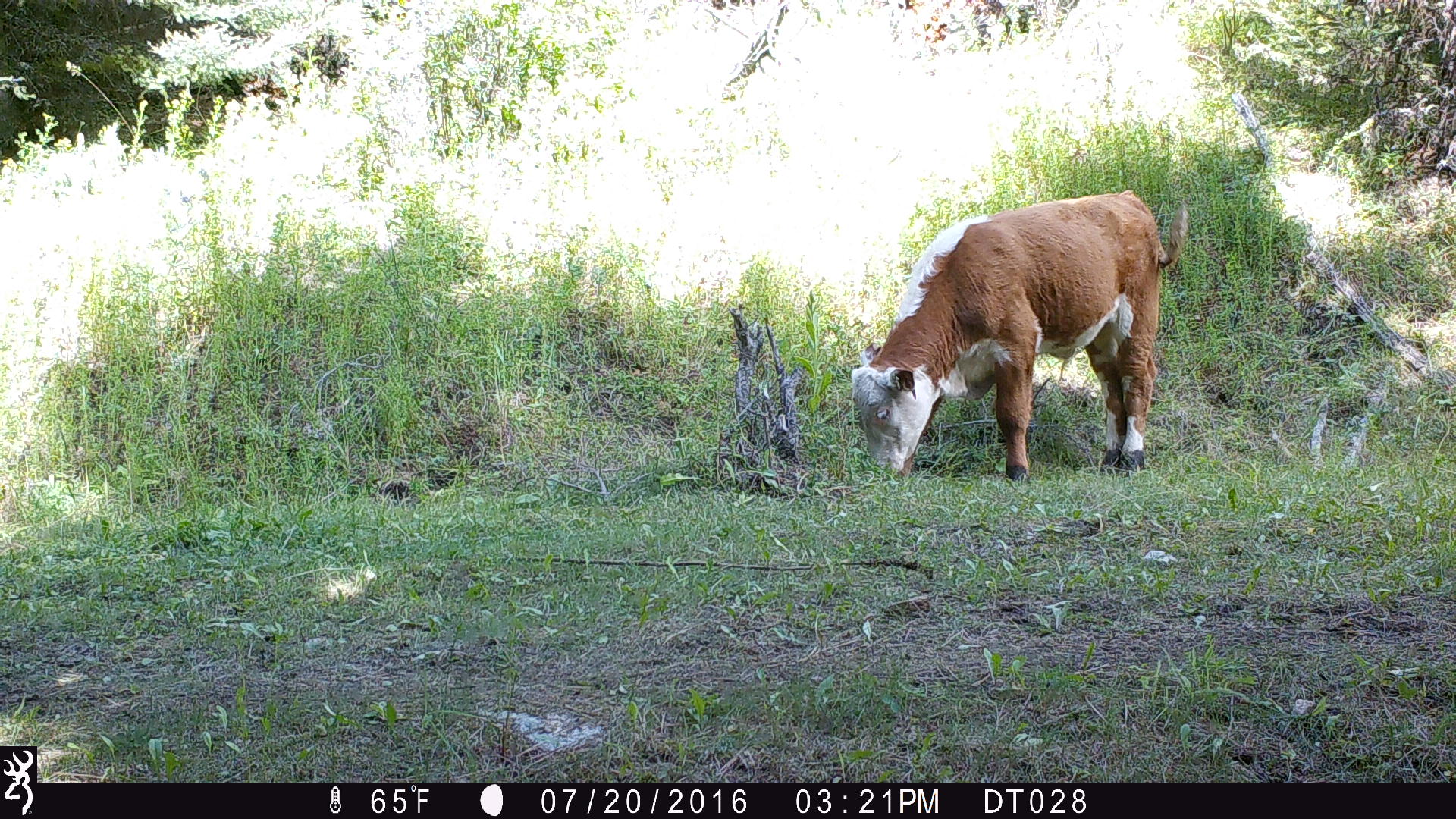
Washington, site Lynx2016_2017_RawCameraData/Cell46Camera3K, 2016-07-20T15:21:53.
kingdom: Animalia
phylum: Chordata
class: Mammalia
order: Artiodactyla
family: Bovidae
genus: Bos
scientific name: Bos taurus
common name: domestic cattle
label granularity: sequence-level